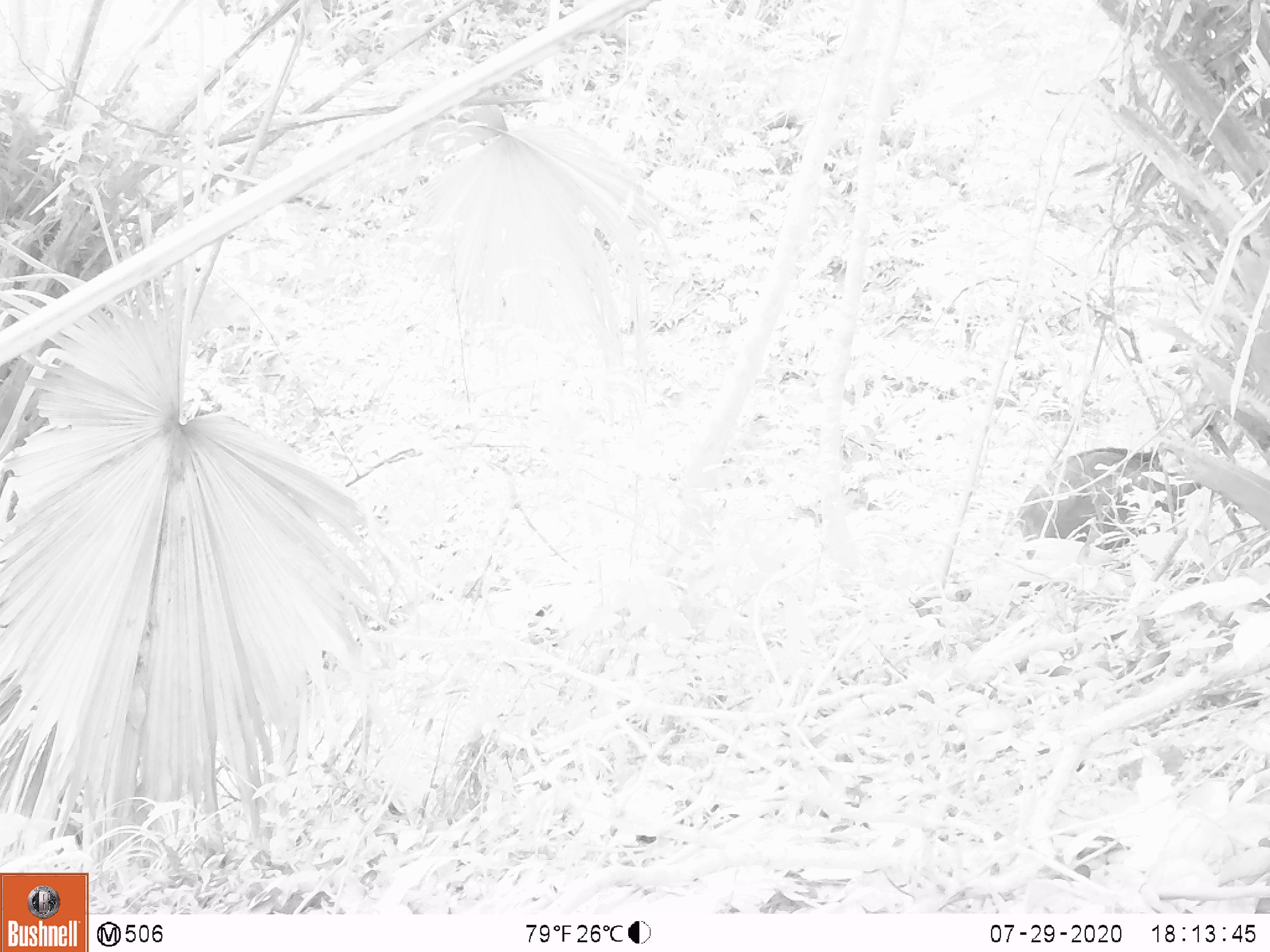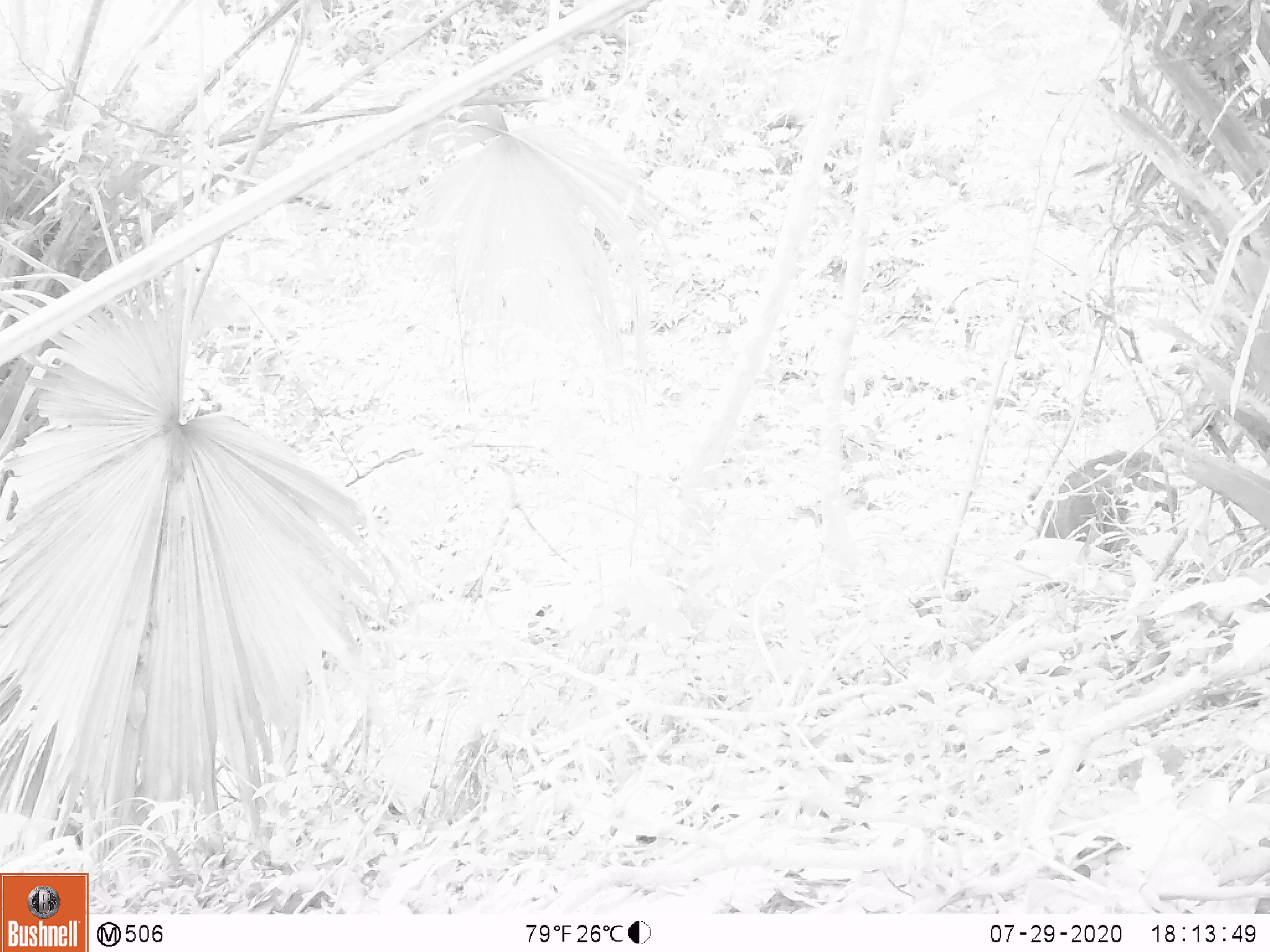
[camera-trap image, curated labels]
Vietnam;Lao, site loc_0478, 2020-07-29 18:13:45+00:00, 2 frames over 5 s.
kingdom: Animalia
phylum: Chordata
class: Mammalia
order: Artiodactyla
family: Suidae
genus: Sus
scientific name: Sus scrofa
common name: eurasian wild pig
Eurasian wild pig (Sus scrofa). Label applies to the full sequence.